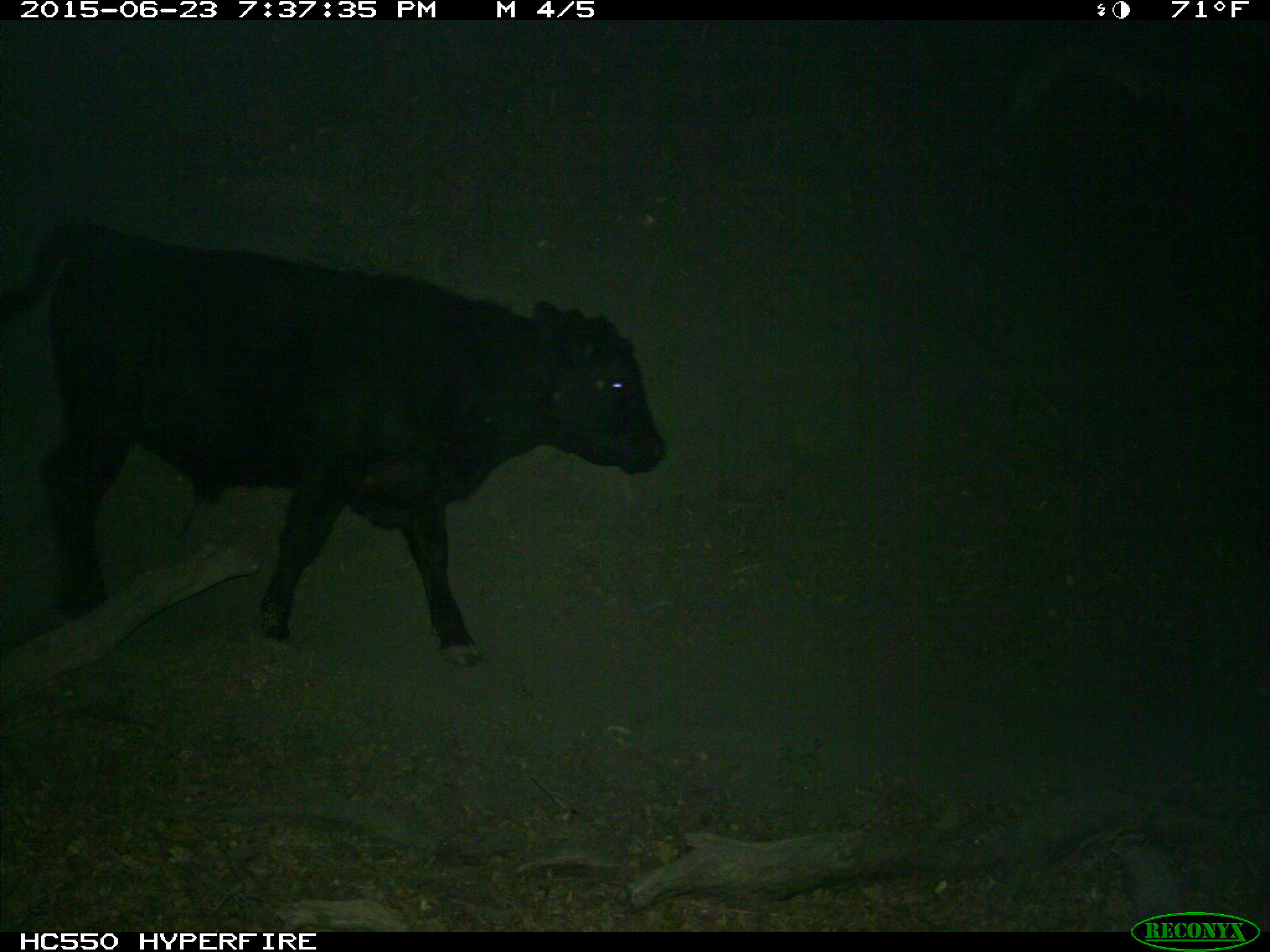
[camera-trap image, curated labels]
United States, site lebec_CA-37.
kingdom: Animalia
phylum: Chordata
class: Mammalia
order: Artiodactyla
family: Bovidae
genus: Bos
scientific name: Bos taurus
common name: domestic cow